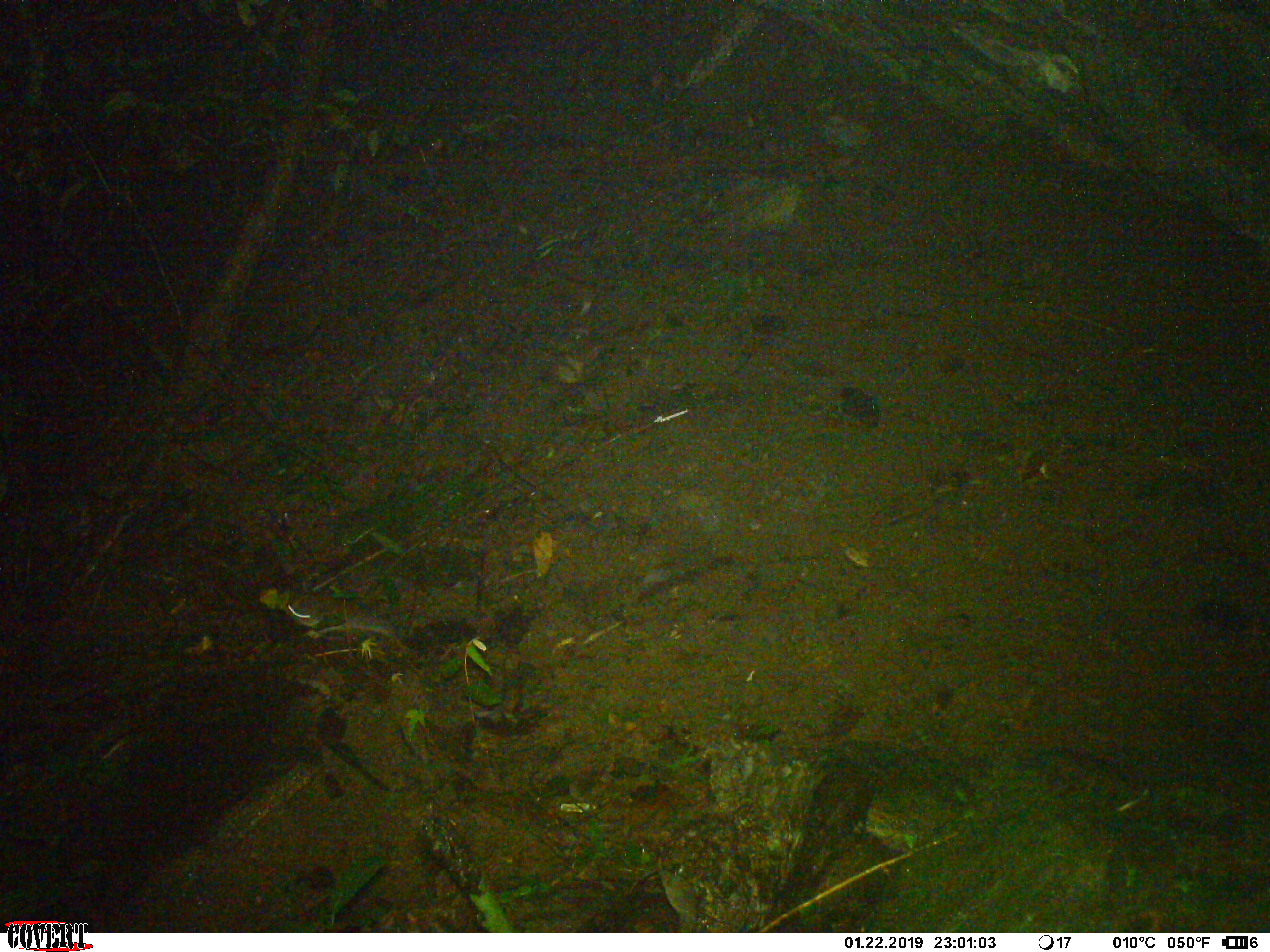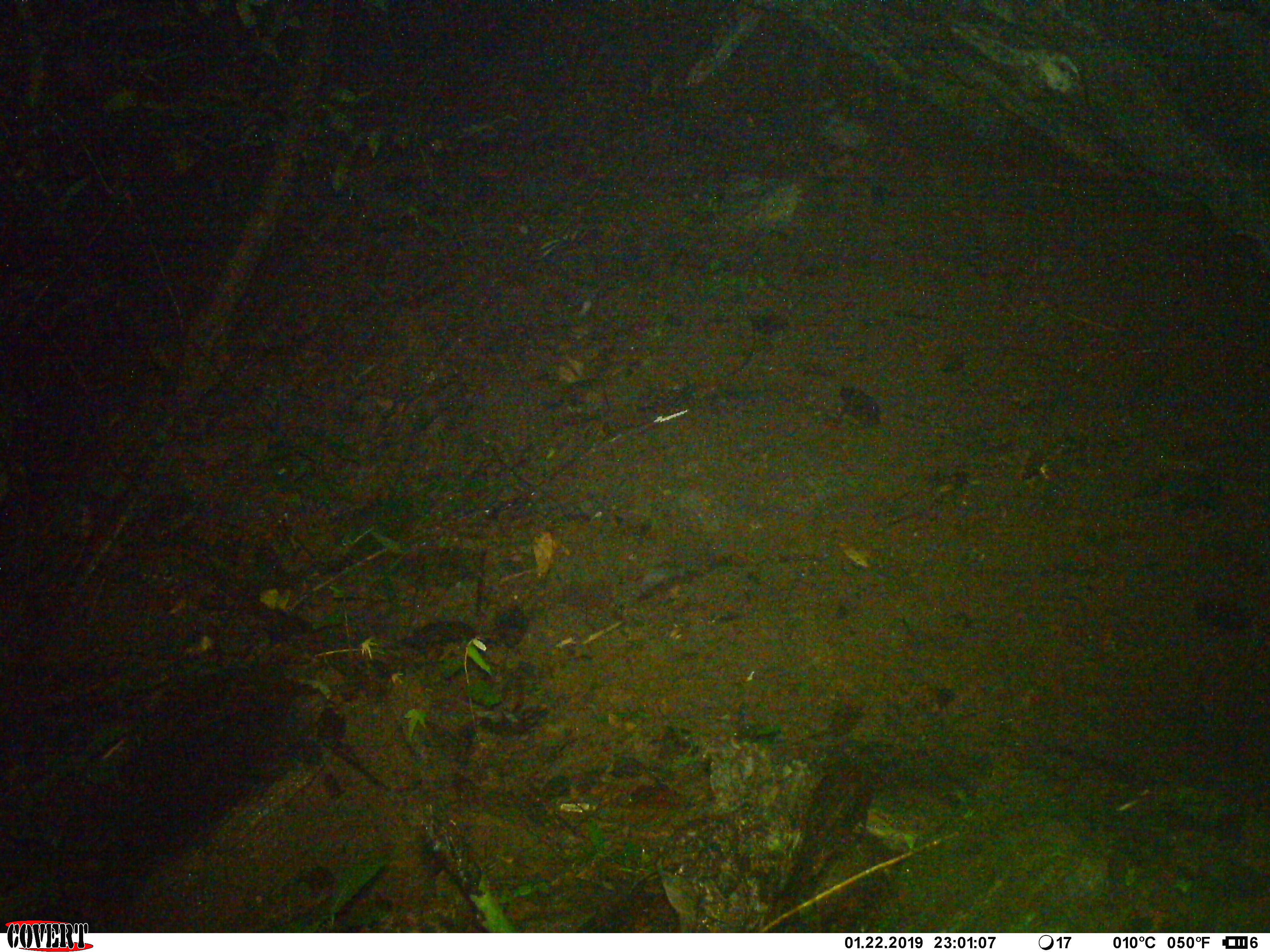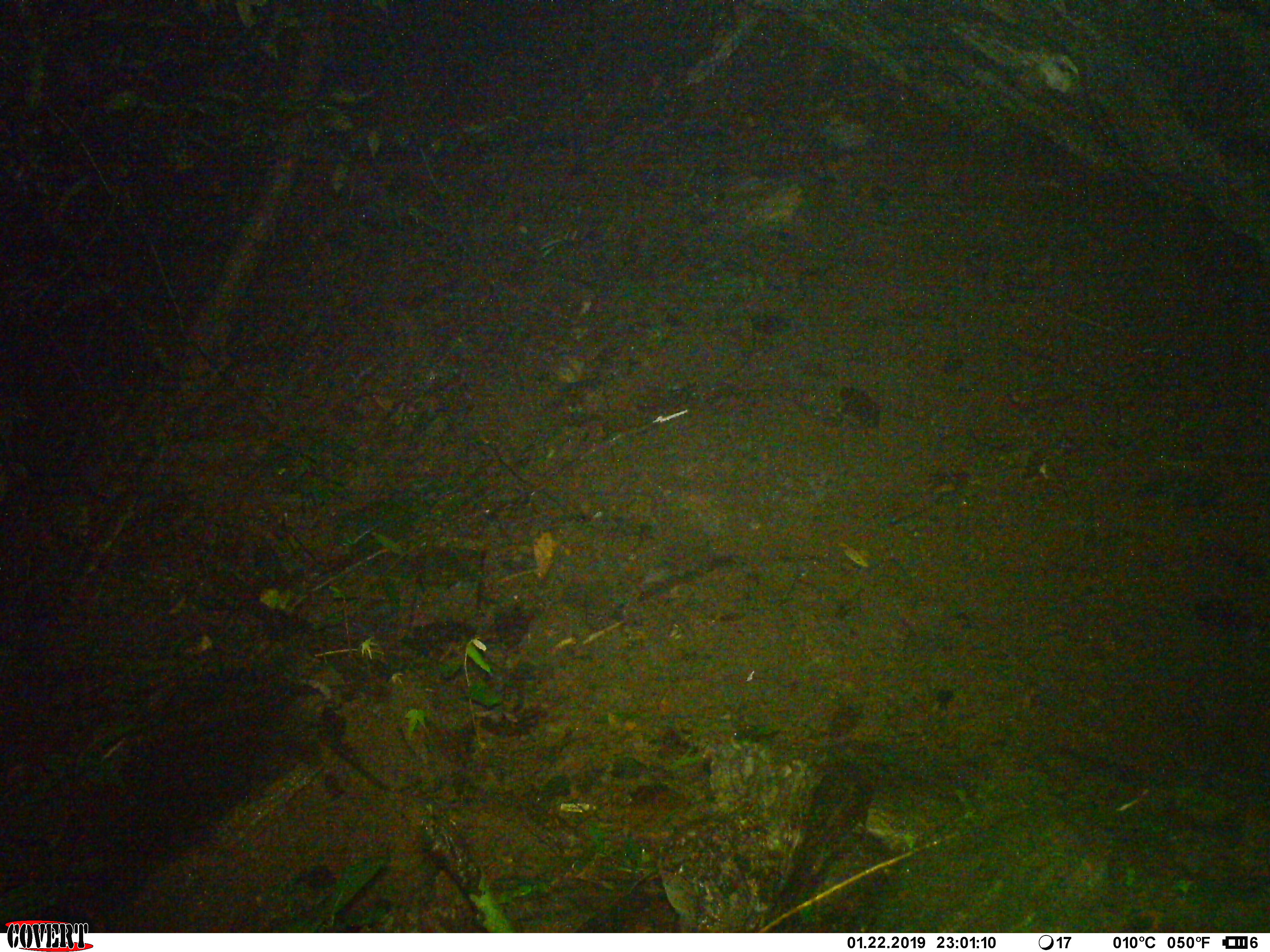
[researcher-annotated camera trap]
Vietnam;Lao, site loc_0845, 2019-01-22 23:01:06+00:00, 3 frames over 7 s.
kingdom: Animalia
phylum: Chordata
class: Mammalia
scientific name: Mammalia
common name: mammal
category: unidentified small mammal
Unidentified small mammal (mammal) (Mammalia). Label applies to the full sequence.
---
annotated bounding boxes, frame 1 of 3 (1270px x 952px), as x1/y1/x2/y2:
unidentified small mammal: 281/599/428/655